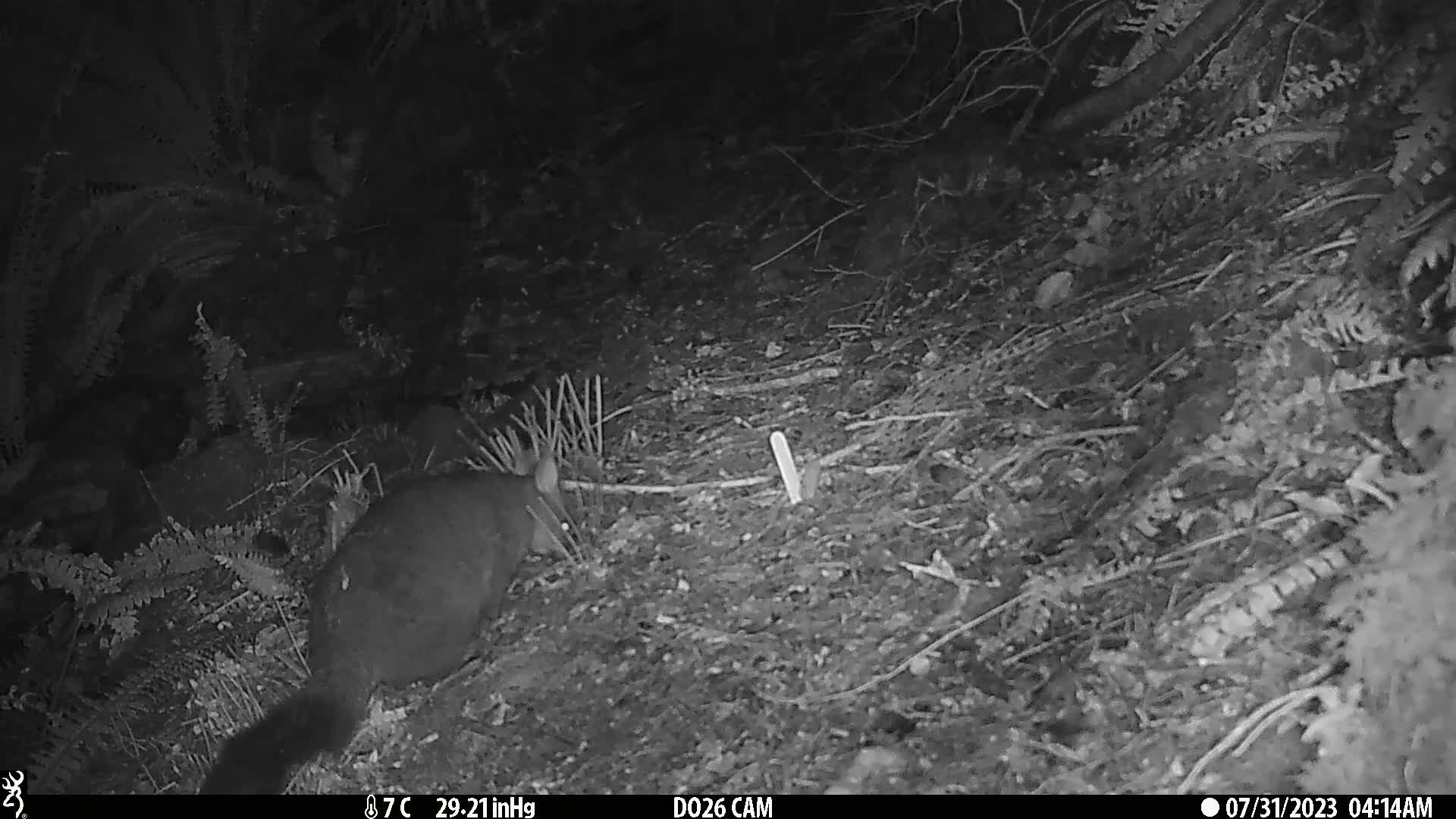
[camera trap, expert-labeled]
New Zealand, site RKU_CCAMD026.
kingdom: Animalia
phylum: Chordata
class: Mammalia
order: Diprotodontia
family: Phalangeridae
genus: Trichosurus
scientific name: Trichosurus vulpecula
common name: common brushtail possum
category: possum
Possum (common brushtail possum) (Trichosurus vulpecula).